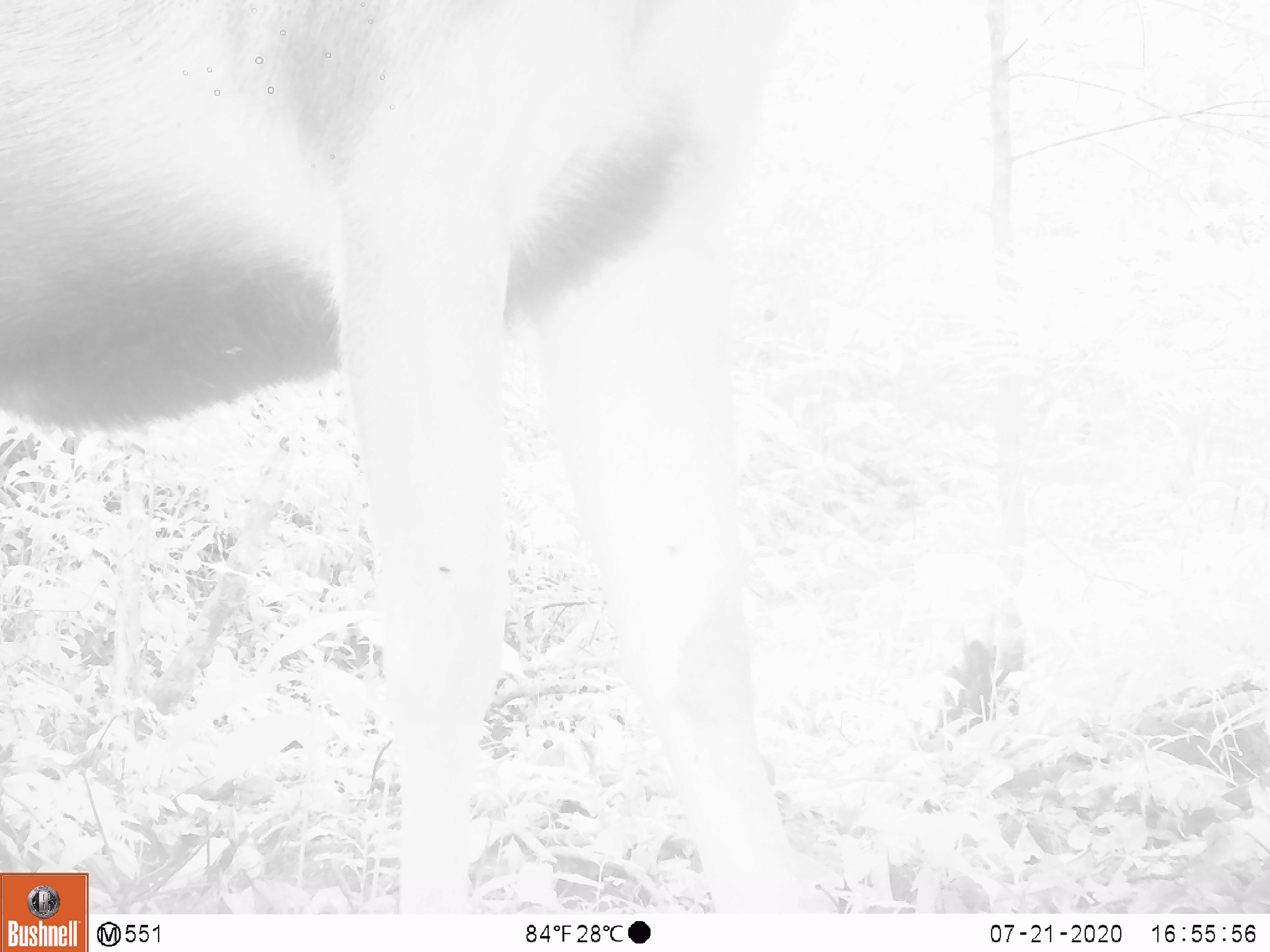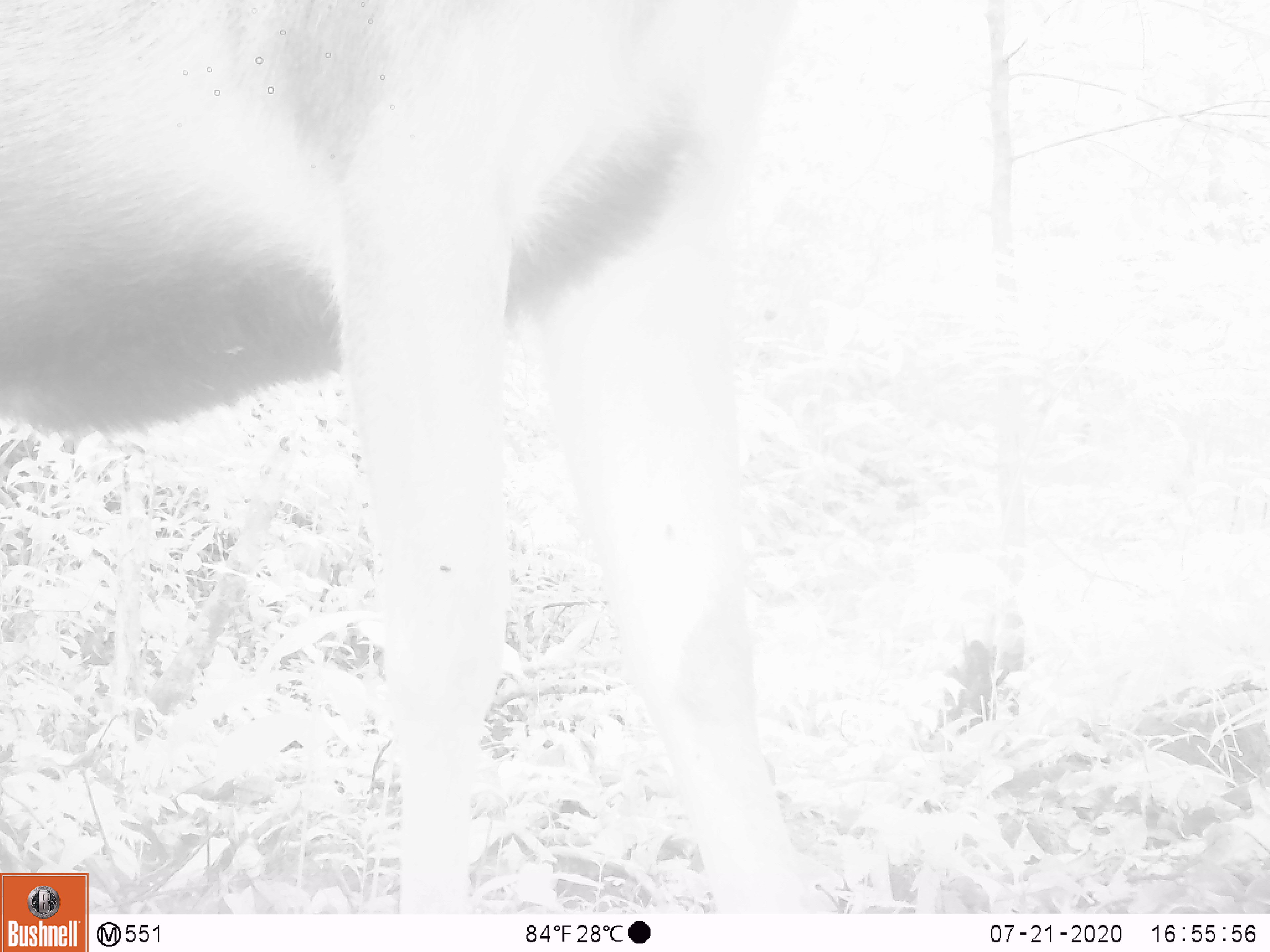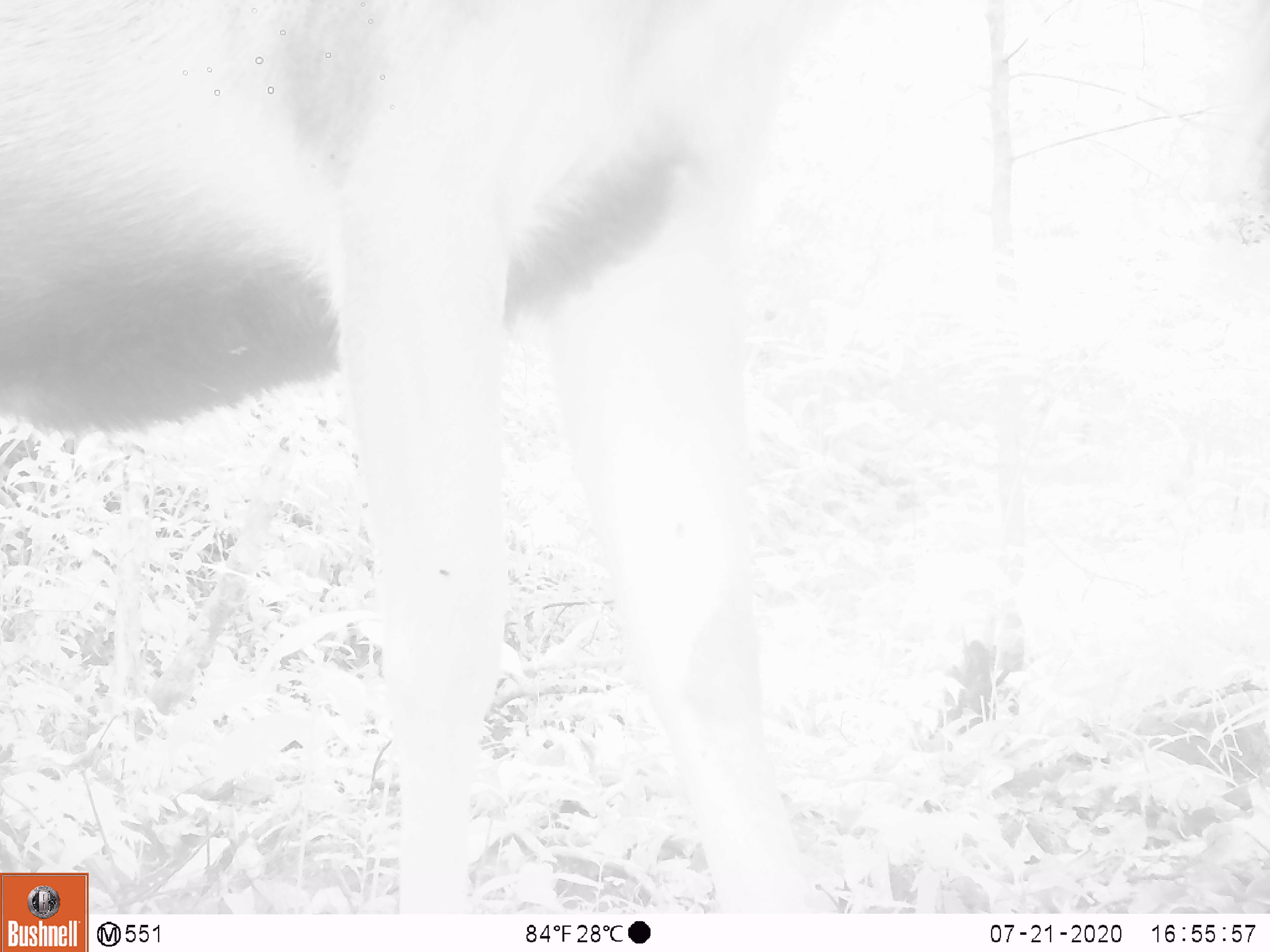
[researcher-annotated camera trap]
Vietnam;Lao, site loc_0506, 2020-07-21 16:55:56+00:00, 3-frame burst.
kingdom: Animalia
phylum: Chordata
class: Mammalia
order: Artiodactyla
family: Cervidae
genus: Rusa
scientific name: Rusa unicolor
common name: sambar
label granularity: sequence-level